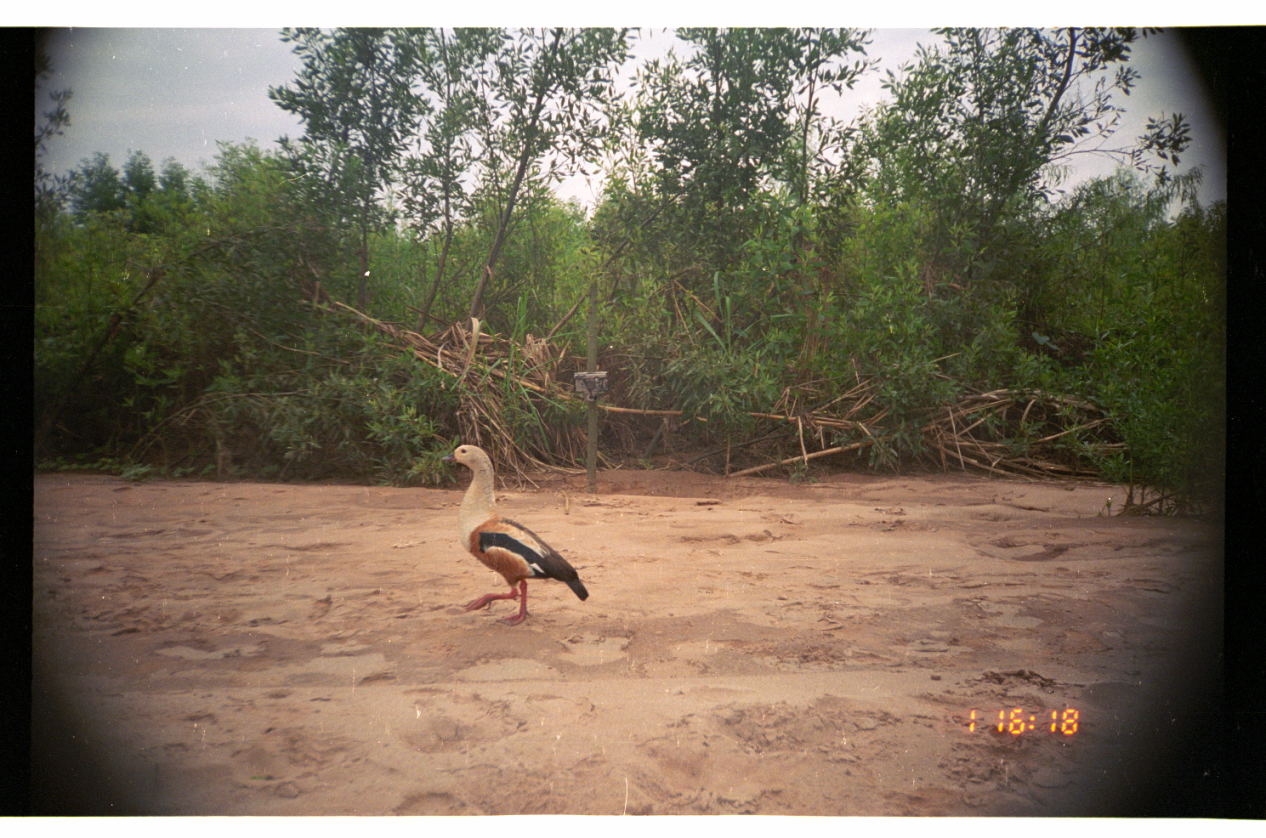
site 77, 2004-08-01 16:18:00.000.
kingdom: Animalia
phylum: Chordata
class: Aves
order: Anseriformes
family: Anatidae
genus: Oressochen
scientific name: Oressochen jubatus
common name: orinoco goose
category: neochen jubata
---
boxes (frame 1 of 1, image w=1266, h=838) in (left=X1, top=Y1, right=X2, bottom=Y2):
neochen jubata: (left=438, top=440, right=590, bottom=627)